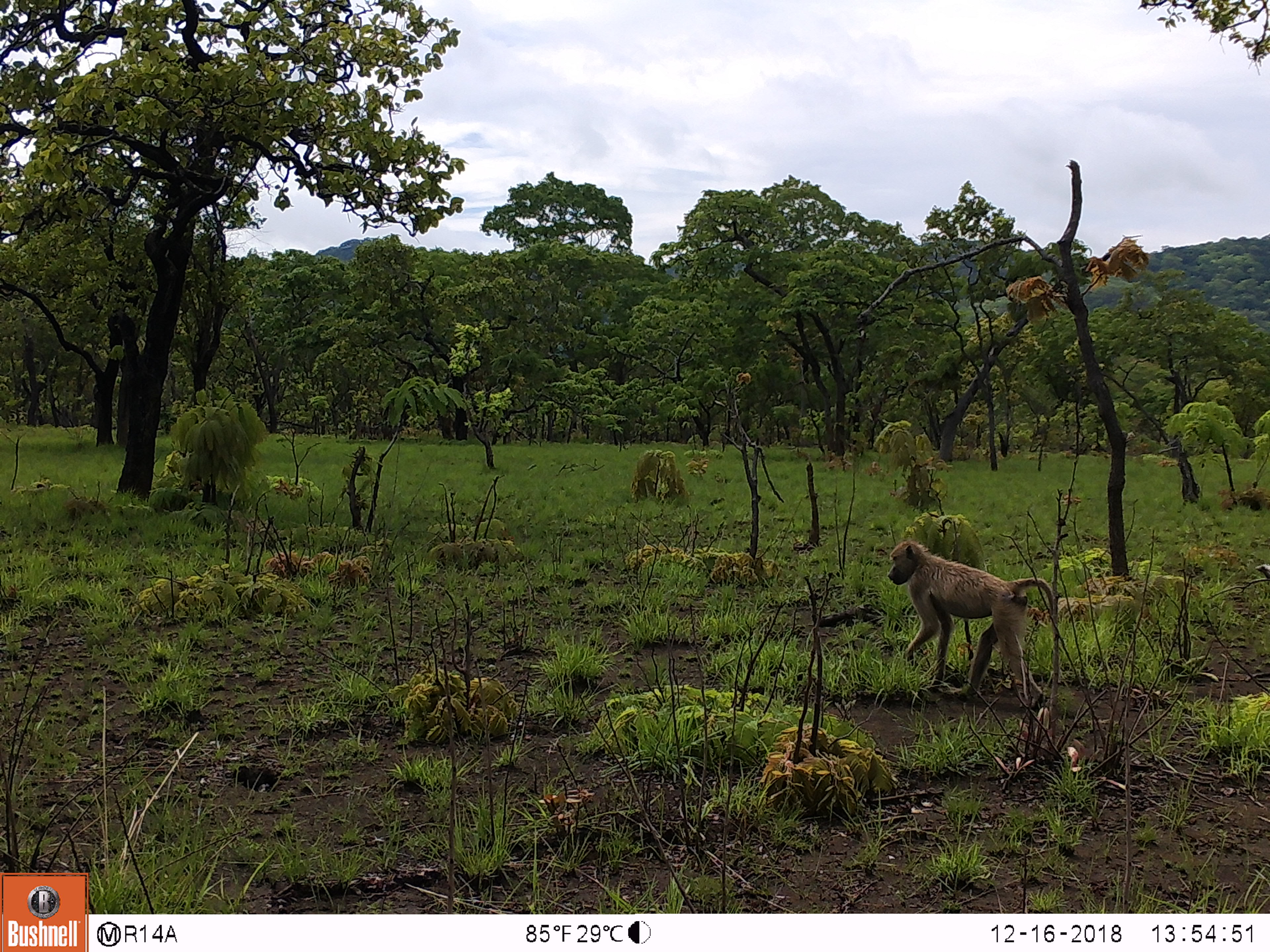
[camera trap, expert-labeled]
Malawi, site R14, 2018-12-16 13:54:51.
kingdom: Animalia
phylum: Chordata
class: Mammalia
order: Primates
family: Cercopithecidae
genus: Papio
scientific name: Papio cynocephalus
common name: yellow baboon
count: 1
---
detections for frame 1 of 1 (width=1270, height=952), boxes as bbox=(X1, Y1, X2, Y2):
yellow baboon: bbox=(878, 529, 1067, 711)